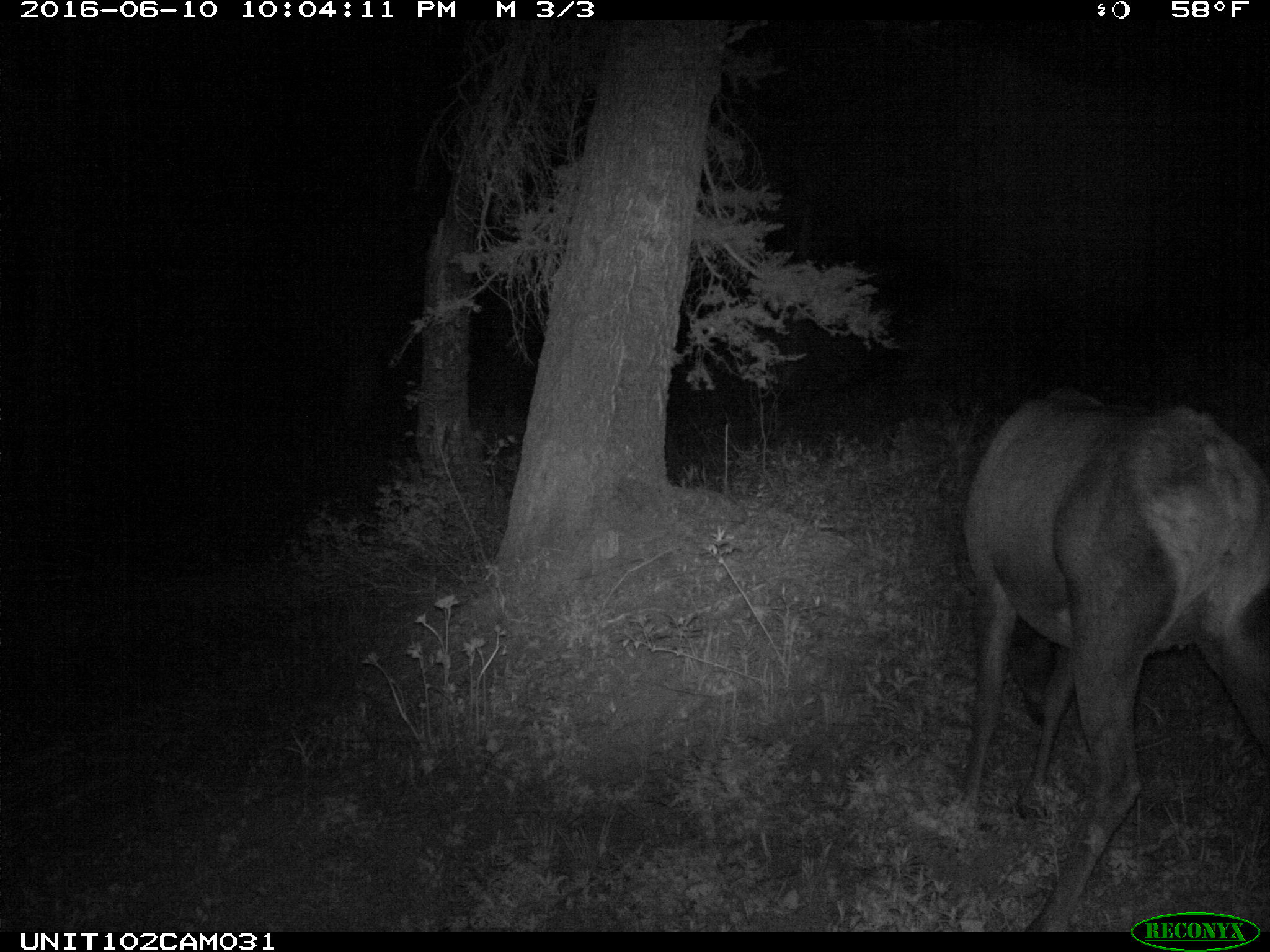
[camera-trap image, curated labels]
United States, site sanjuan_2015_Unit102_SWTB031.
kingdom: Animalia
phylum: Chordata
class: Mammalia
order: Artiodactyla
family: Cervidae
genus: Cervus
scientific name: Cervus elaphus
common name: red deer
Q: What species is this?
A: Cervus elaphus (red deer).